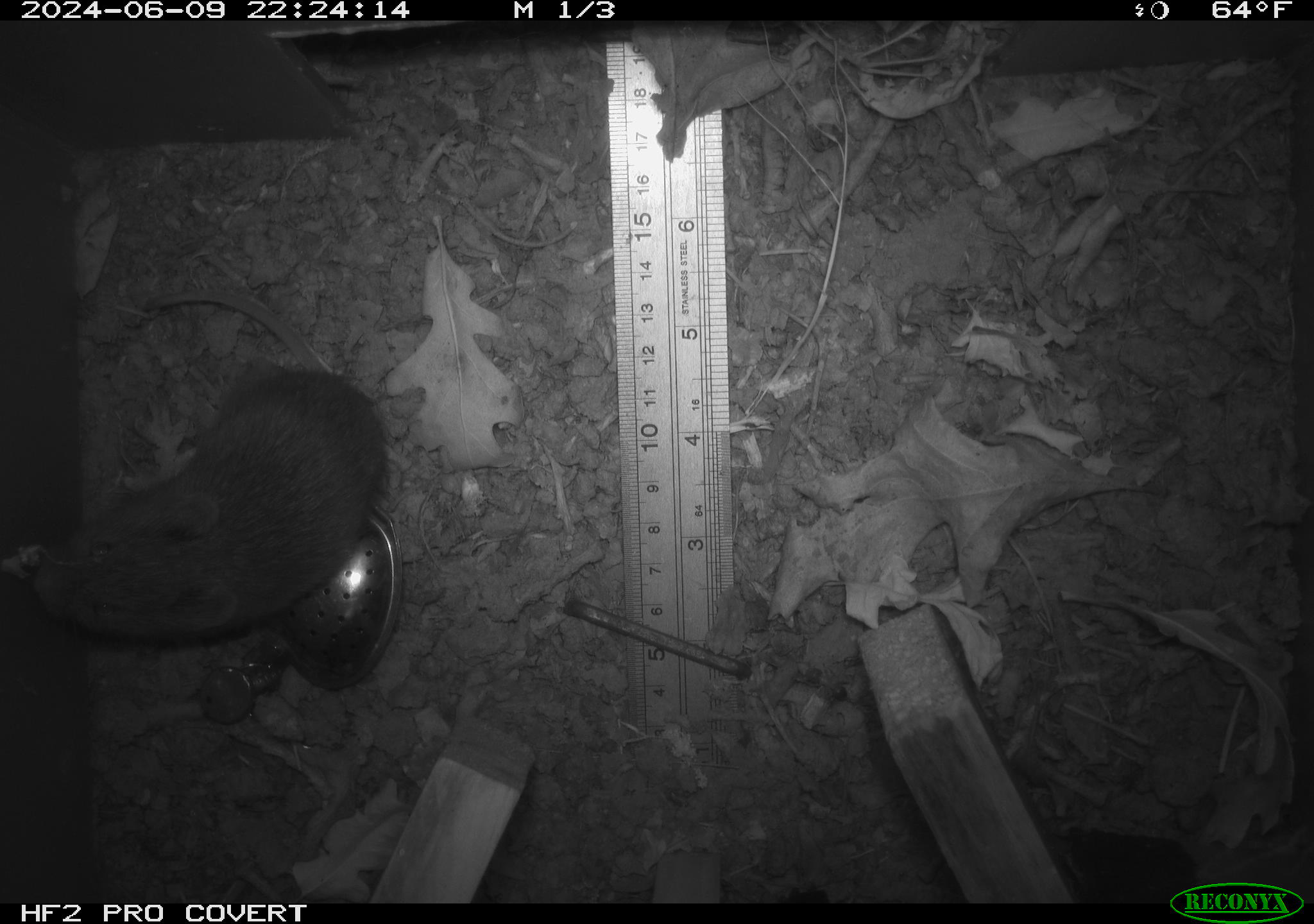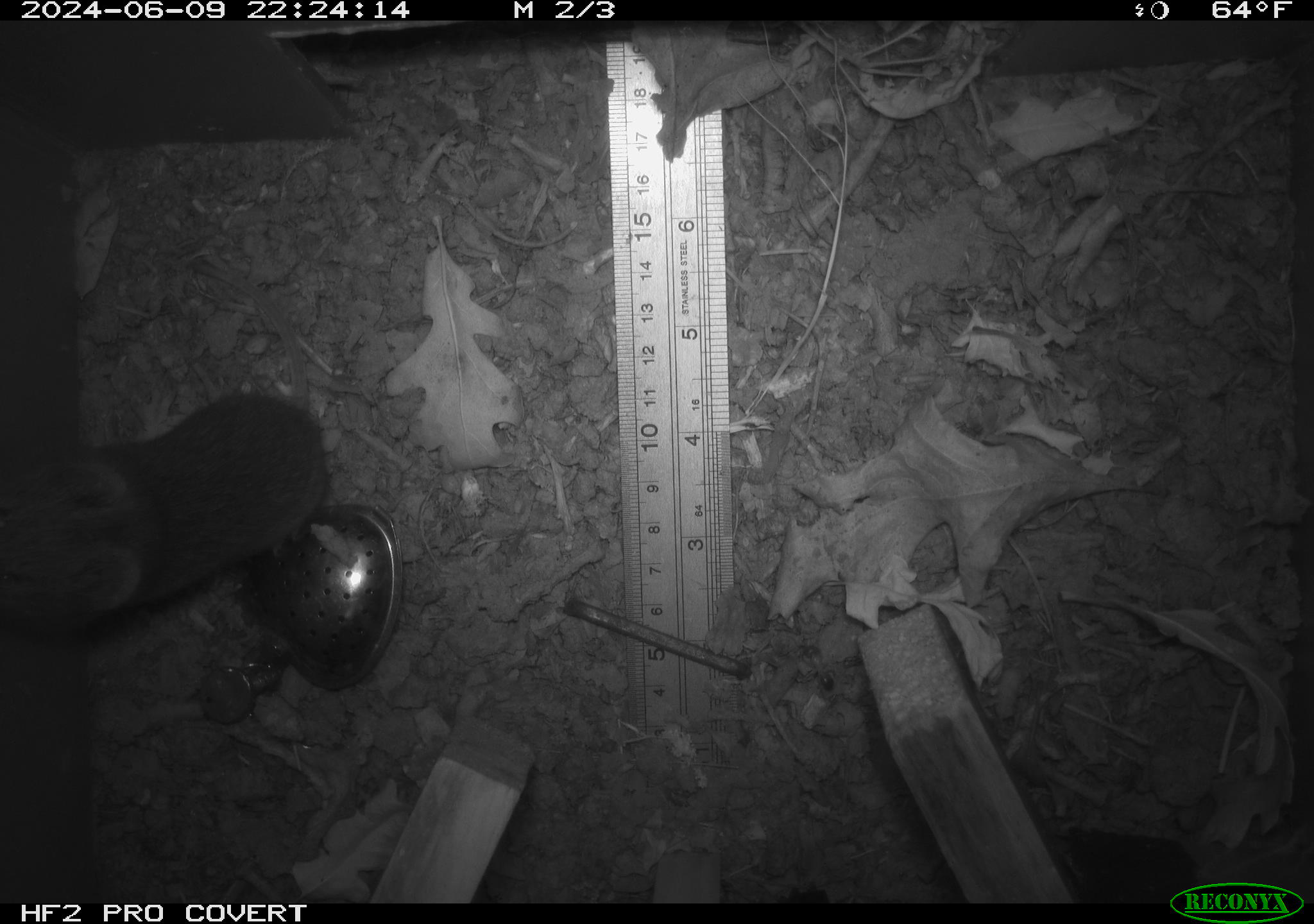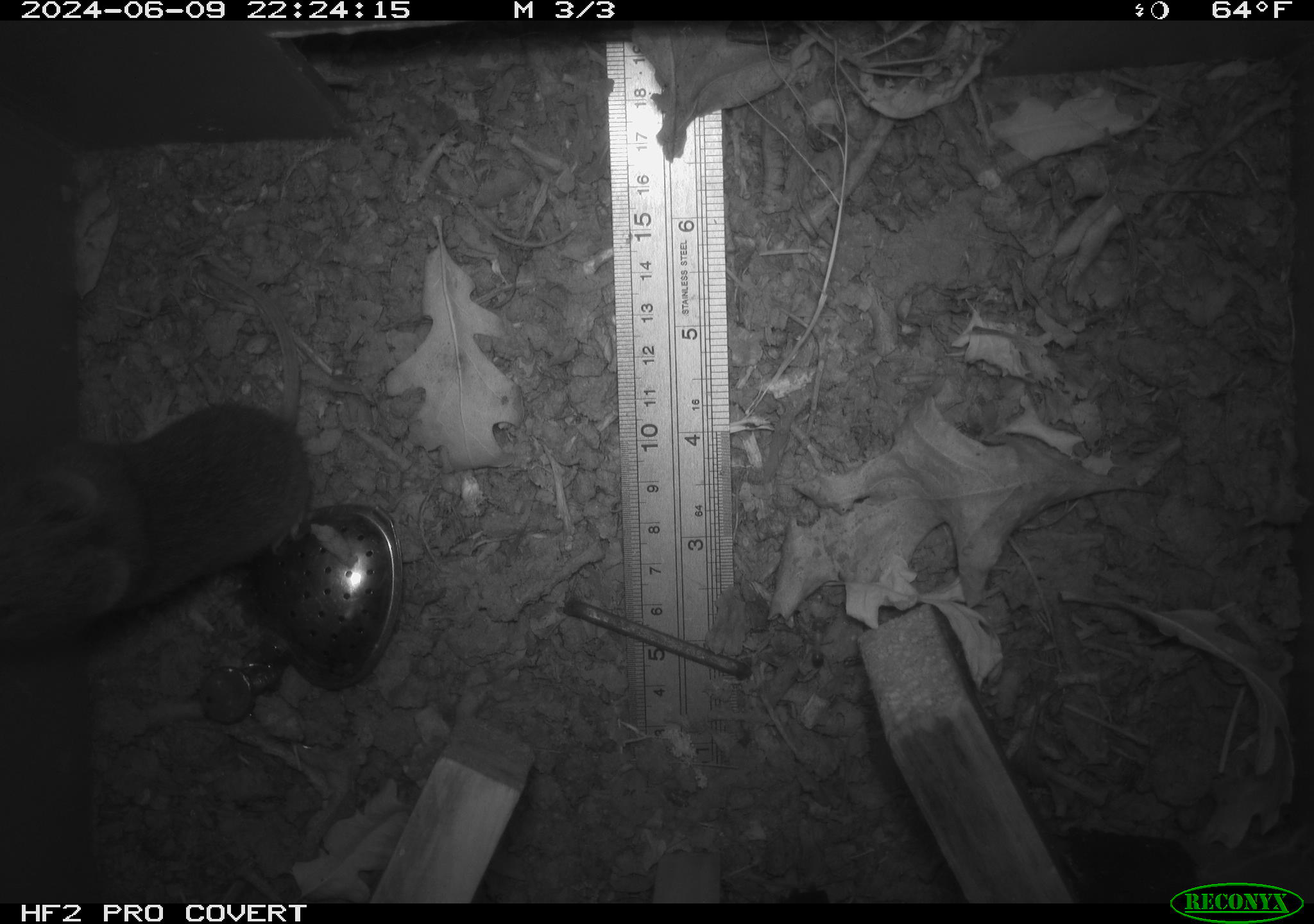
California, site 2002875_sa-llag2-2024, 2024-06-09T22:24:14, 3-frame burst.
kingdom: Animalia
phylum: Chordata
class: Mammalia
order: Rodentia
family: Cricetidae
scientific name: Arvicolinae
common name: voles, lemmings, and muskrats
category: arvicolinae subfamily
Arvicolinae subfamily (voles, lemmings, and muskrats) (Arvicolinae).